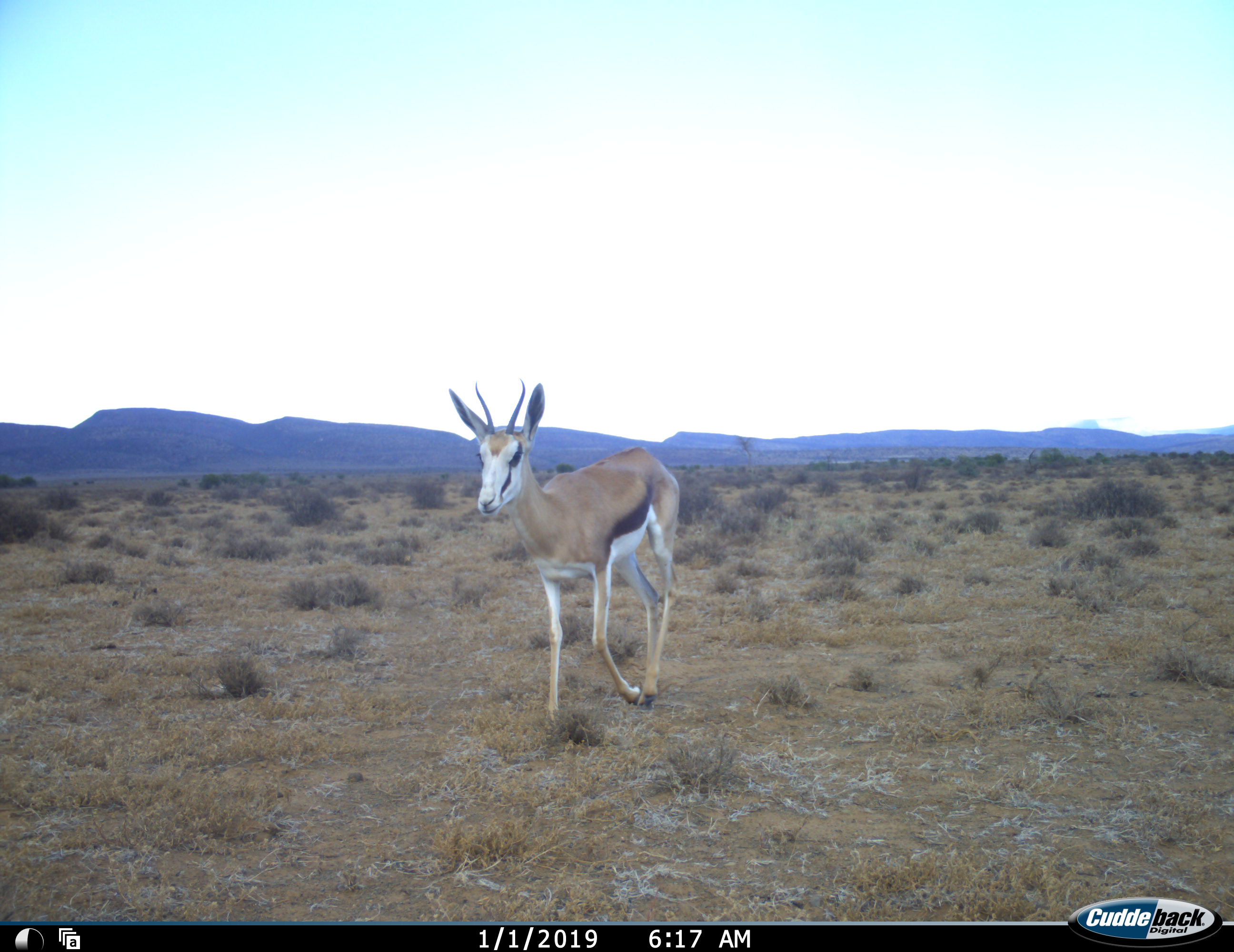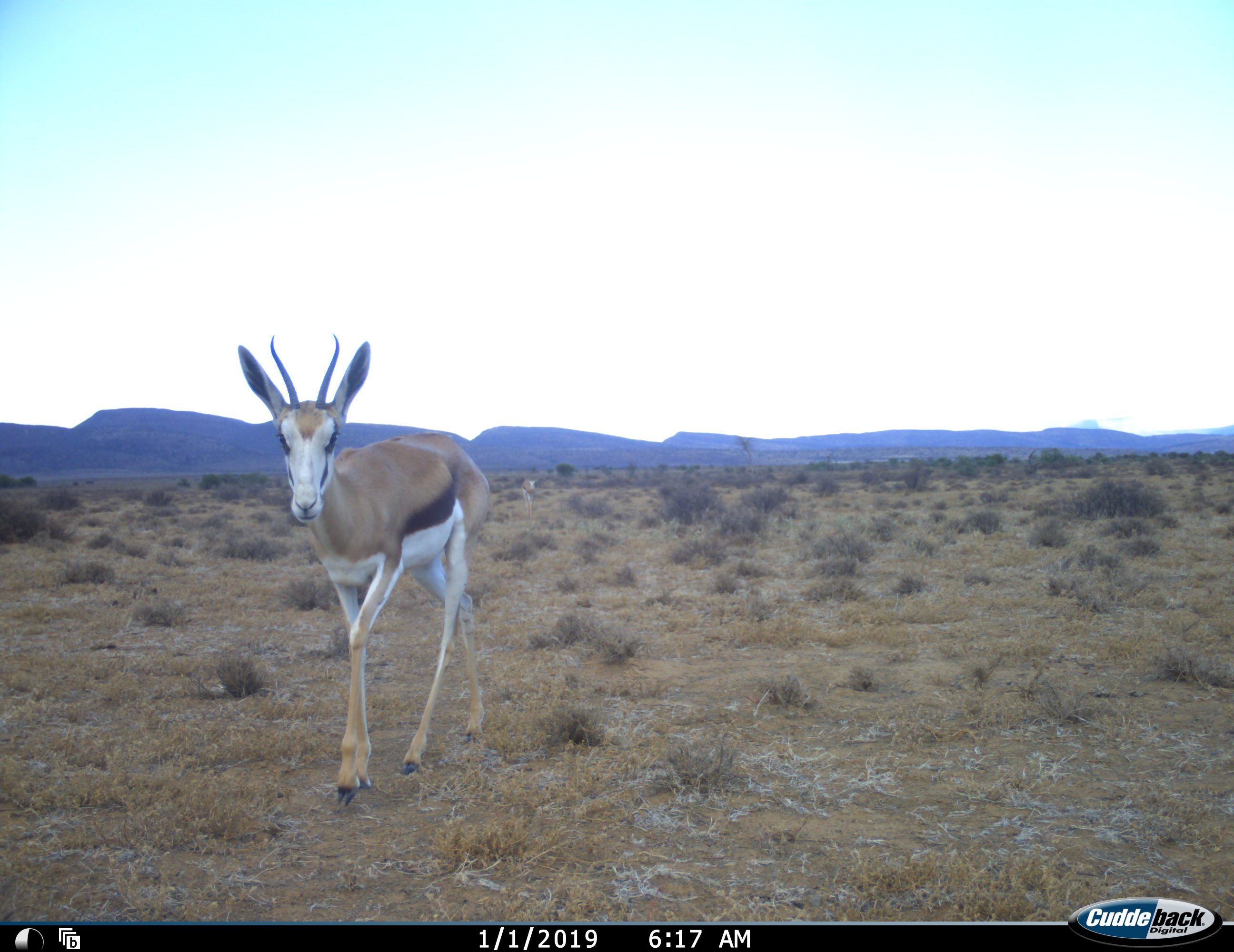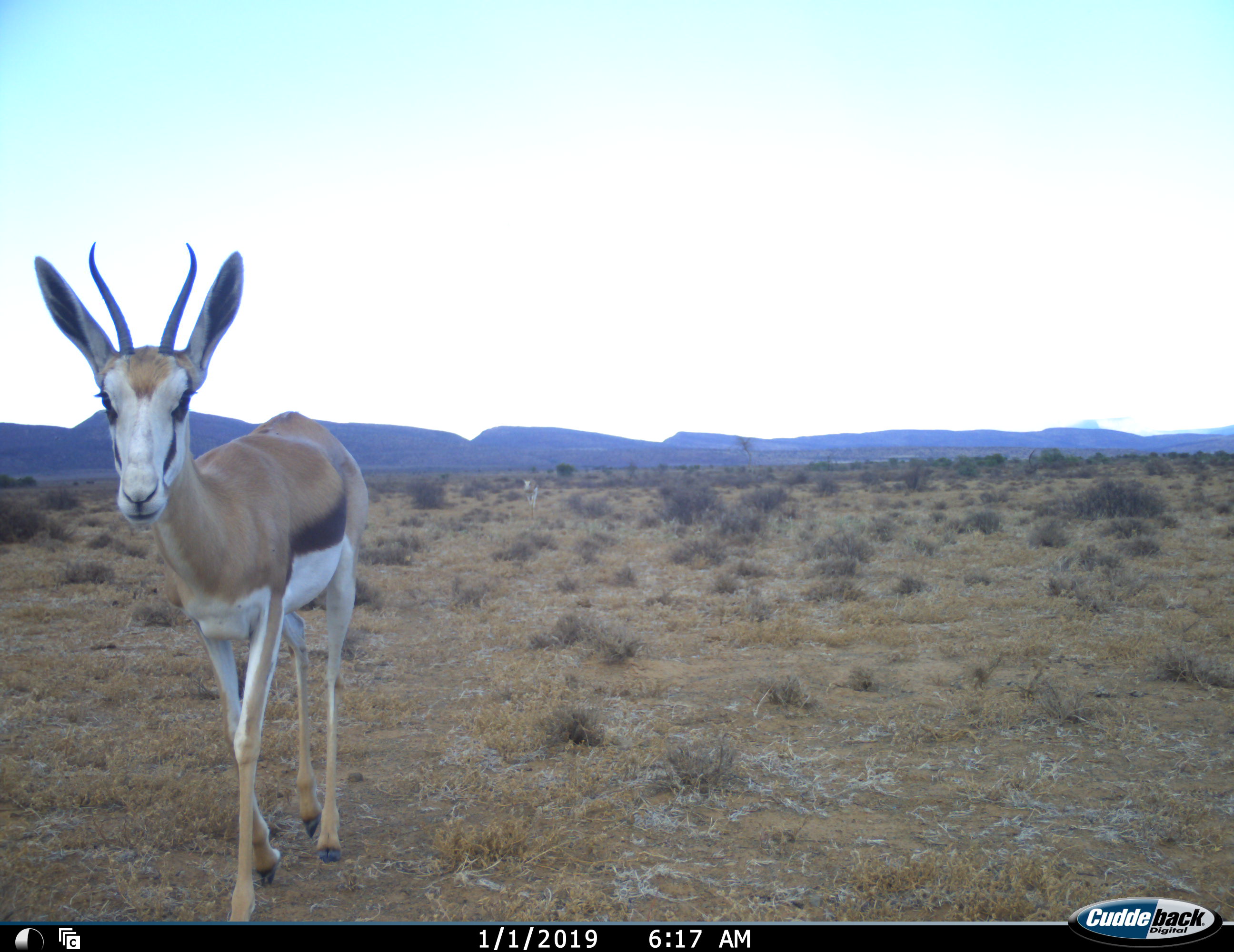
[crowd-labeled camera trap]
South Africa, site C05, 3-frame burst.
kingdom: Animalia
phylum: Chordata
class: Mammalia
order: Artiodactyla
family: Bovidae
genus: Antidorcas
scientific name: Antidorcas marsupialis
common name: springbok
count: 1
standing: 0%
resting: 0%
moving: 100%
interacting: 0%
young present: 11%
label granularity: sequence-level